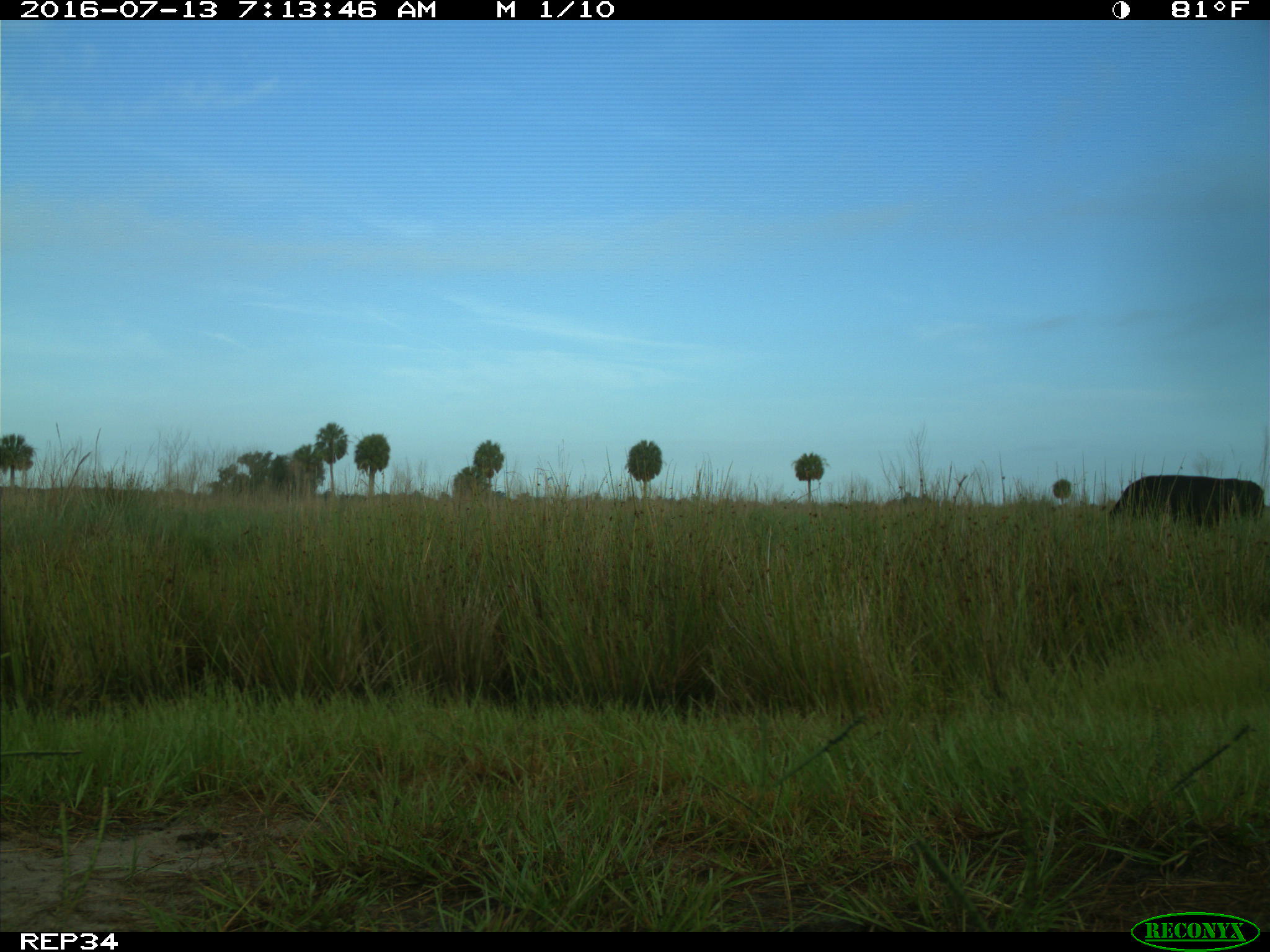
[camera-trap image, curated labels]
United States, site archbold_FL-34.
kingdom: Animalia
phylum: Chordata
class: Mammalia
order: Artiodactyla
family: Bovidae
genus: Bos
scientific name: Bos taurus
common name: domestic cow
Bos taurus (domestic cow).